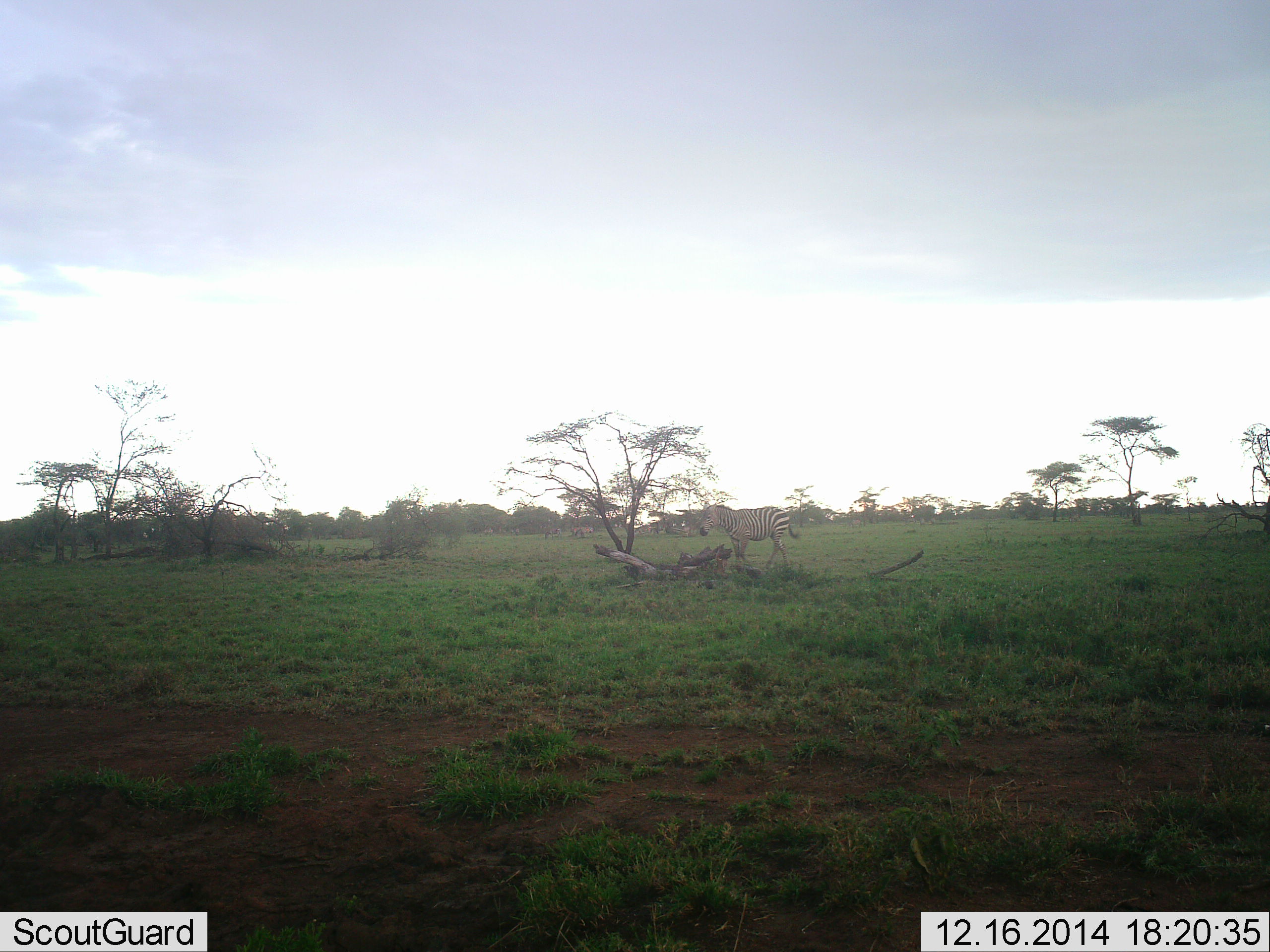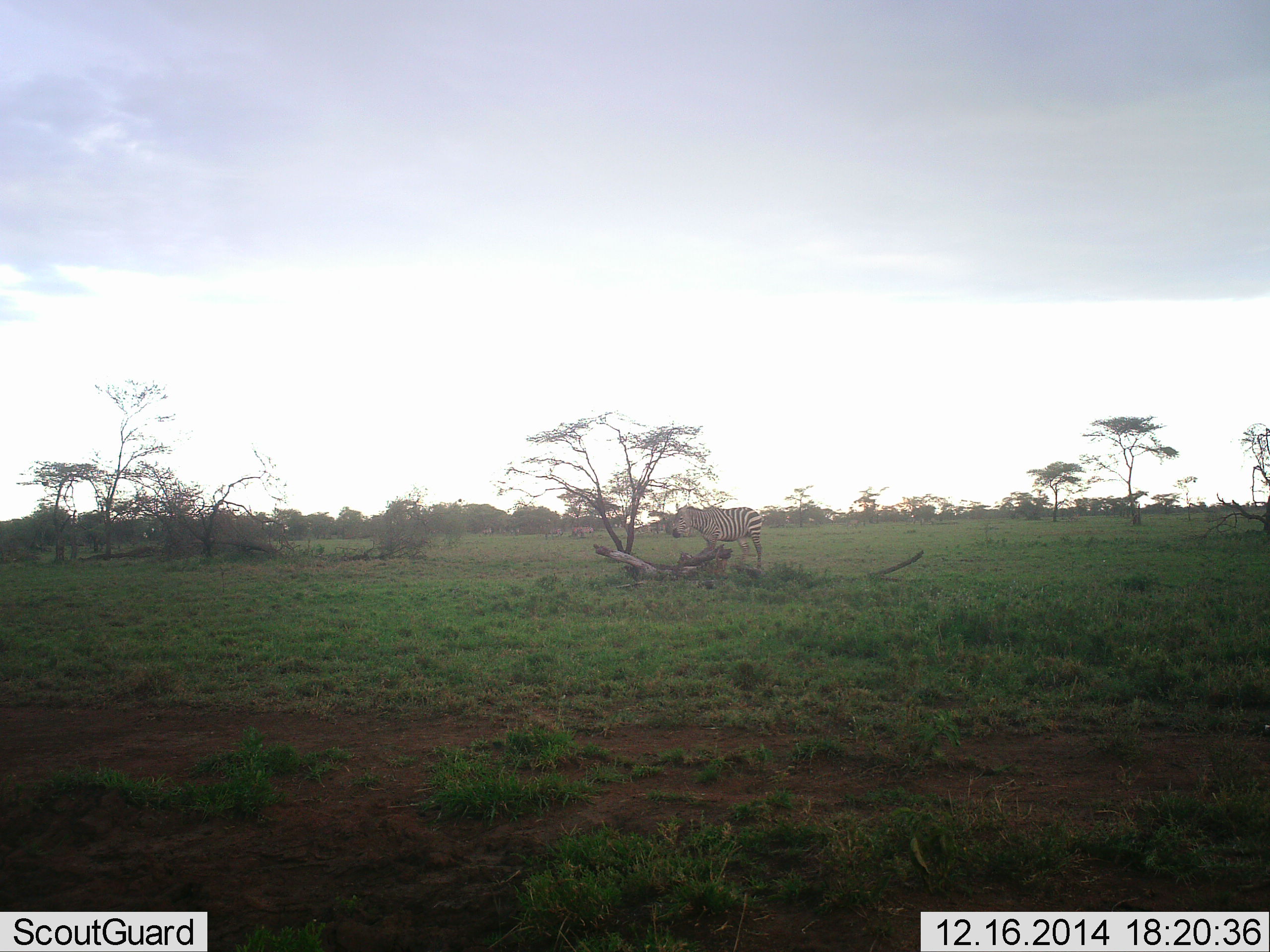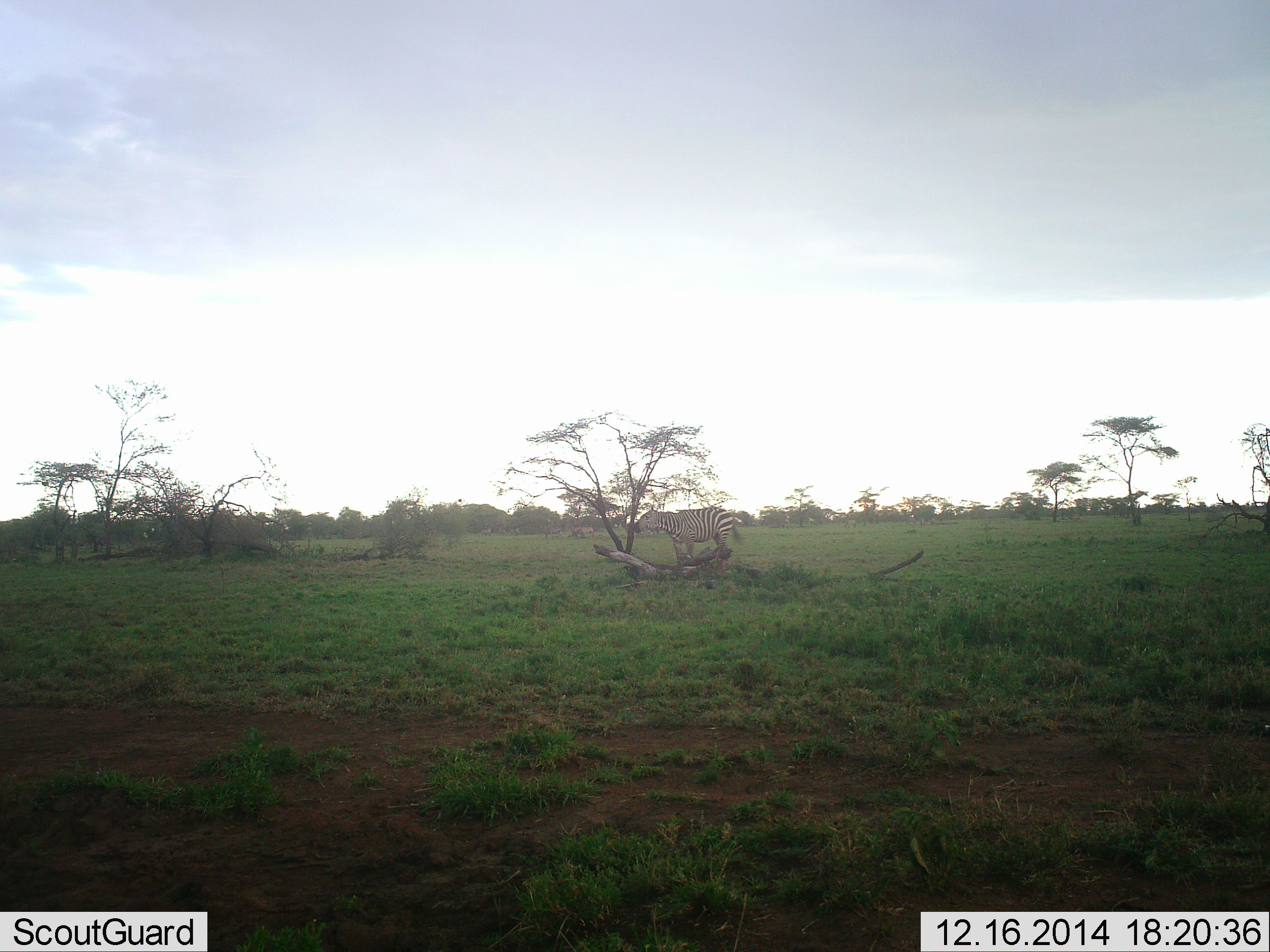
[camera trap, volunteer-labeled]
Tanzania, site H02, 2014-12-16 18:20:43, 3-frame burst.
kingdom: Animalia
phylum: Chordata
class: Mammalia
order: Perissodactyla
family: Equidae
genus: Equus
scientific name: Equus quagga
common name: plains zebra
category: zebra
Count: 1.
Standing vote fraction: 10%.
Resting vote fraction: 0%.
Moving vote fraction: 90%.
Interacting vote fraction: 0%.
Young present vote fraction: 0%.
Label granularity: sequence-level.